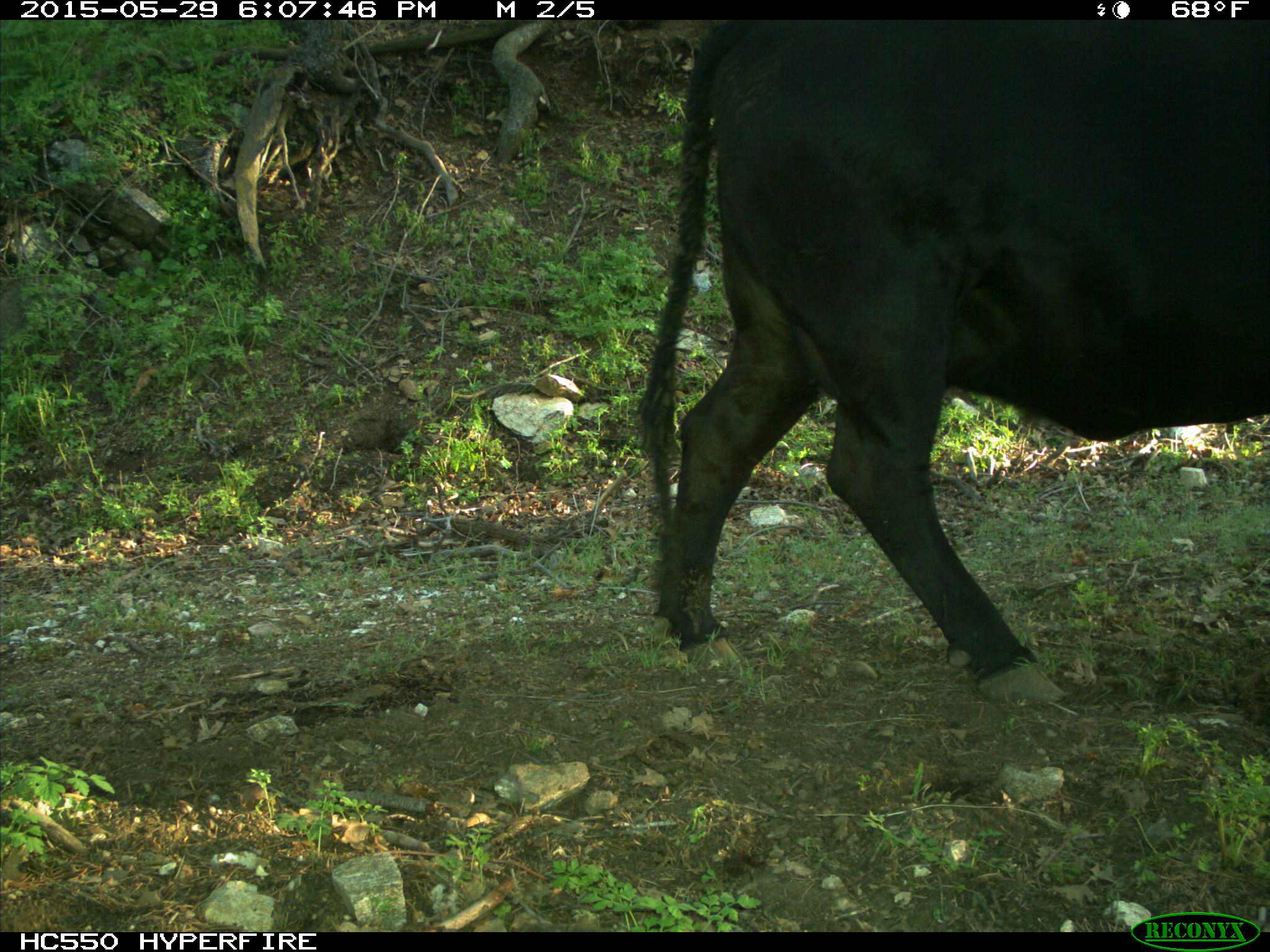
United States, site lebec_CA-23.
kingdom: Animalia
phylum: Chordata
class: Mammalia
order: Artiodactyla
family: Bovidae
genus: Bos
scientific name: Bos taurus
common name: domestic cow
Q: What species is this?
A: Bos taurus (domestic cow).